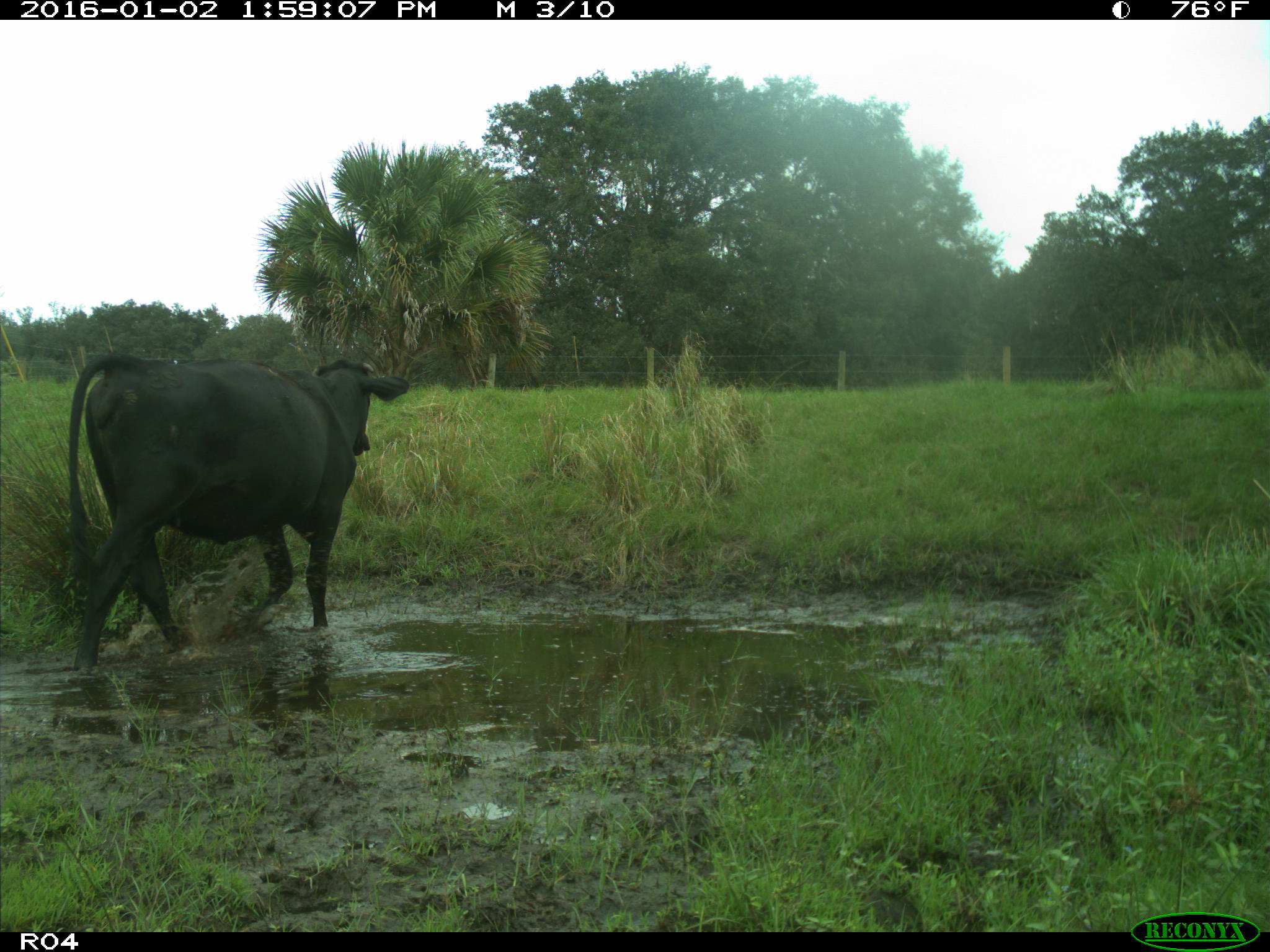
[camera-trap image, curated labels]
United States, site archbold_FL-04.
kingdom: Animalia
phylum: Chordata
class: Mammalia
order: Artiodactyla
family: Bovidae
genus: Bos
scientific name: Bos taurus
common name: domestic cow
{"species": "Bos taurus (domestic cow)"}